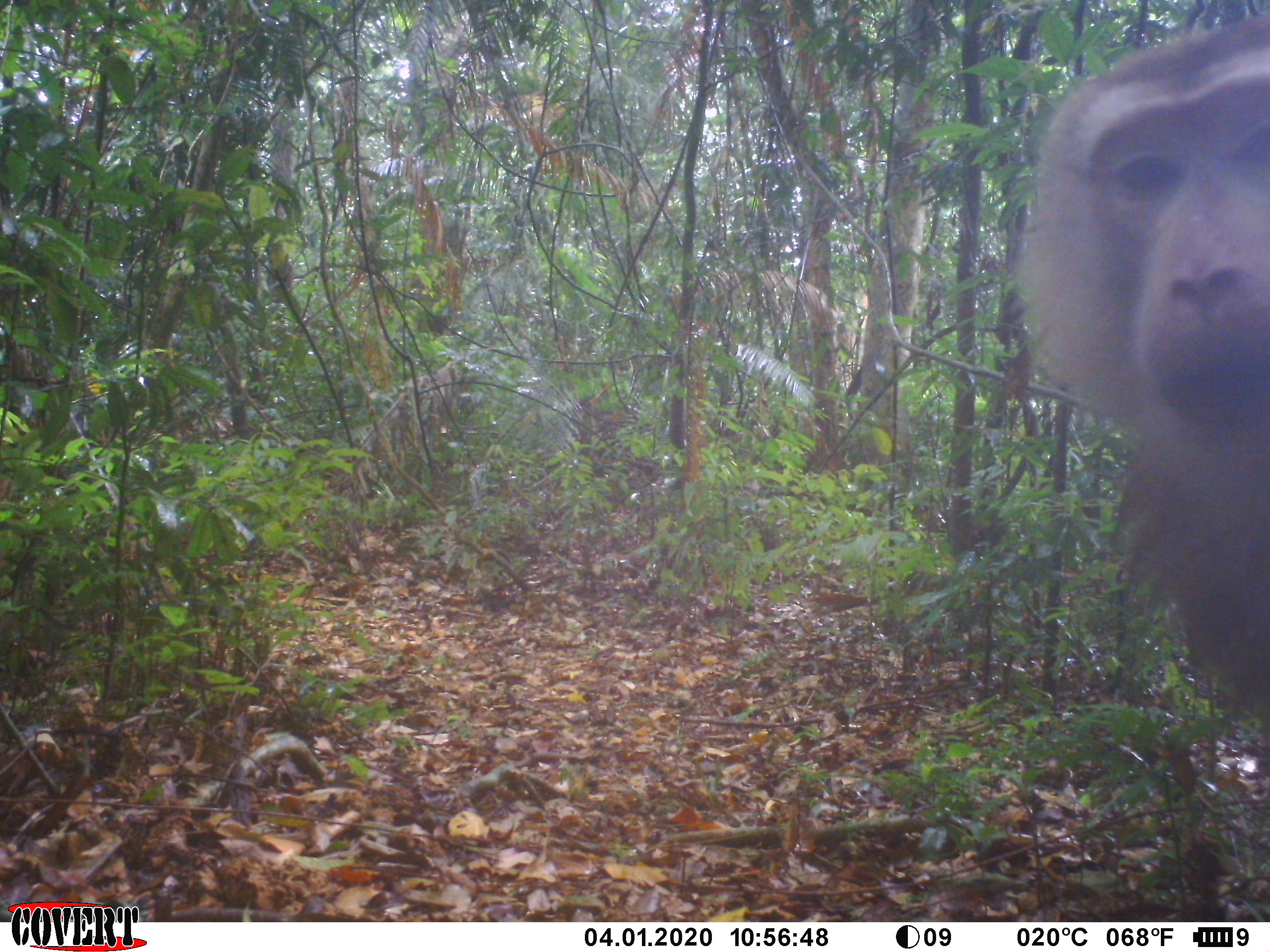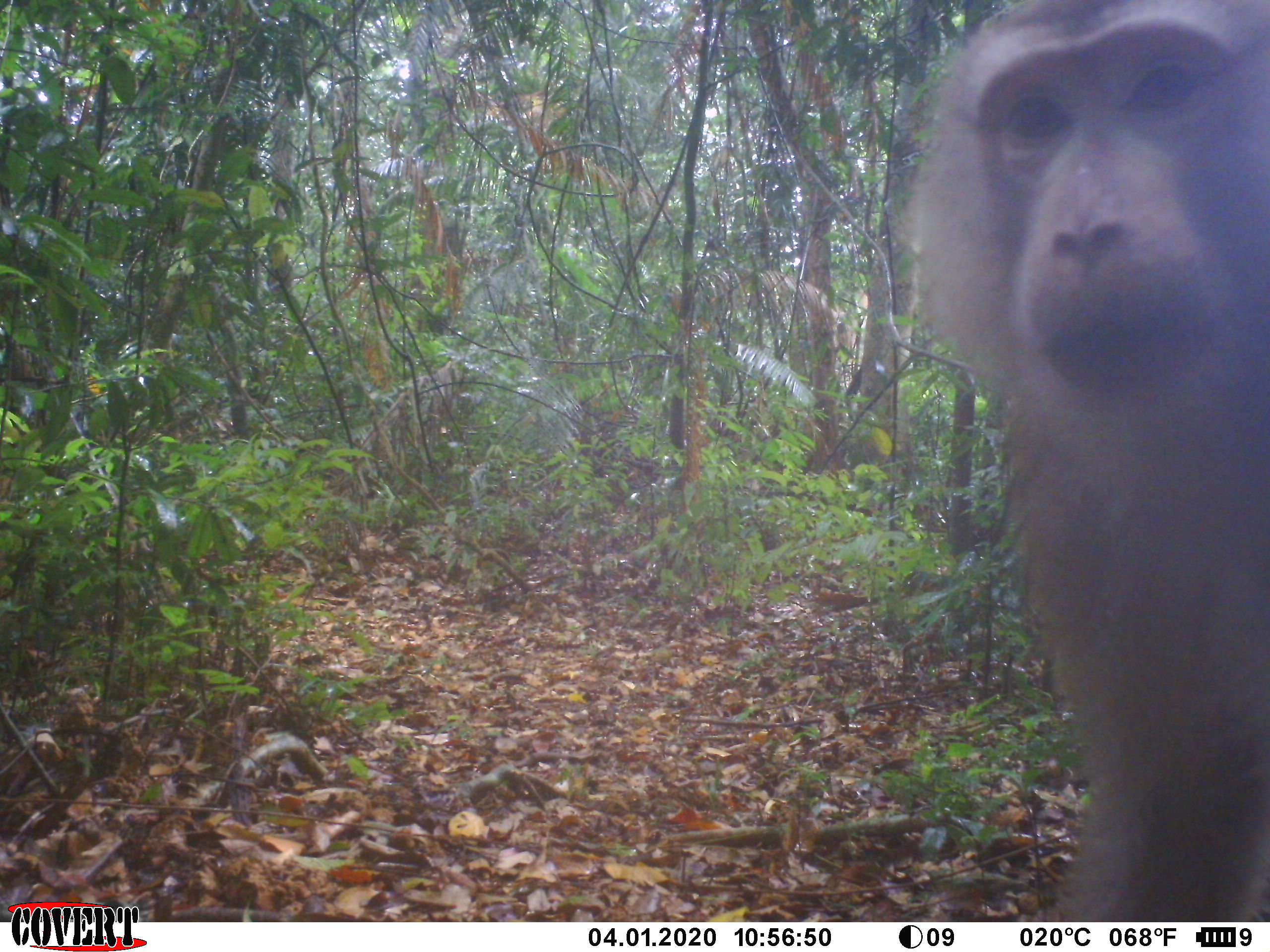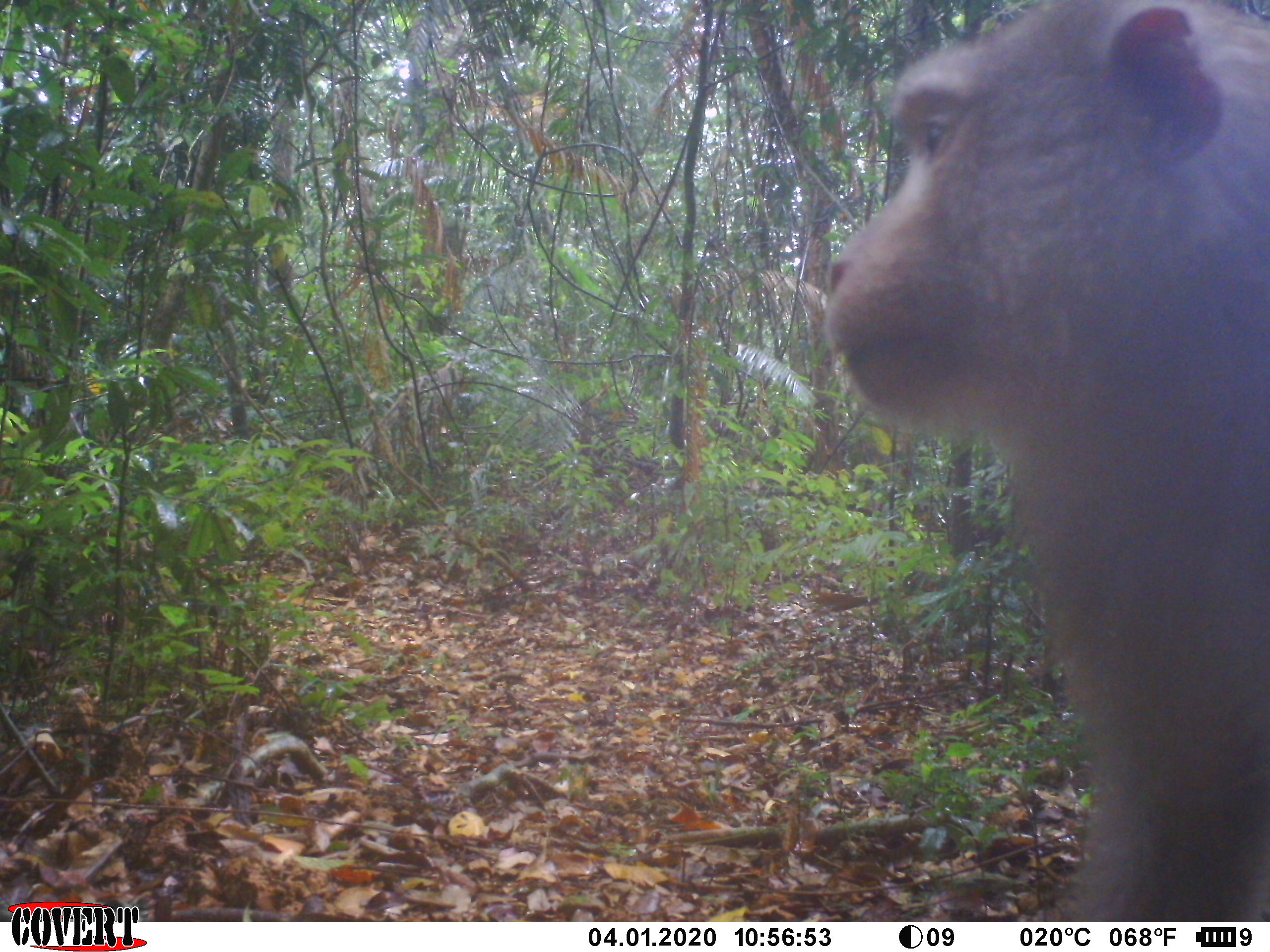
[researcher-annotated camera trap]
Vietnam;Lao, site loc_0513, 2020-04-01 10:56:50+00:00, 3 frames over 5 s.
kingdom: Animalia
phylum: Chordata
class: Mammalia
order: Primates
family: Cercopithecidae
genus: Macaca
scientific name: Macaca nemestrina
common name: pig-tailed macaque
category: pig tailed macaque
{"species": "pig tailed macaque (pig-tailed macaque) (Macaca nemestrina)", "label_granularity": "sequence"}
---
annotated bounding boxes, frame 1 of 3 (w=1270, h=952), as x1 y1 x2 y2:
pig tailed macaque: 1014 11 1267 736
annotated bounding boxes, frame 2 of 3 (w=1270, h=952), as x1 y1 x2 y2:
pig tailed macaque: 895 0 1269 922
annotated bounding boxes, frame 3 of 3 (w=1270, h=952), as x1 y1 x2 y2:
pig tailed macaque: 819 0 1270 920